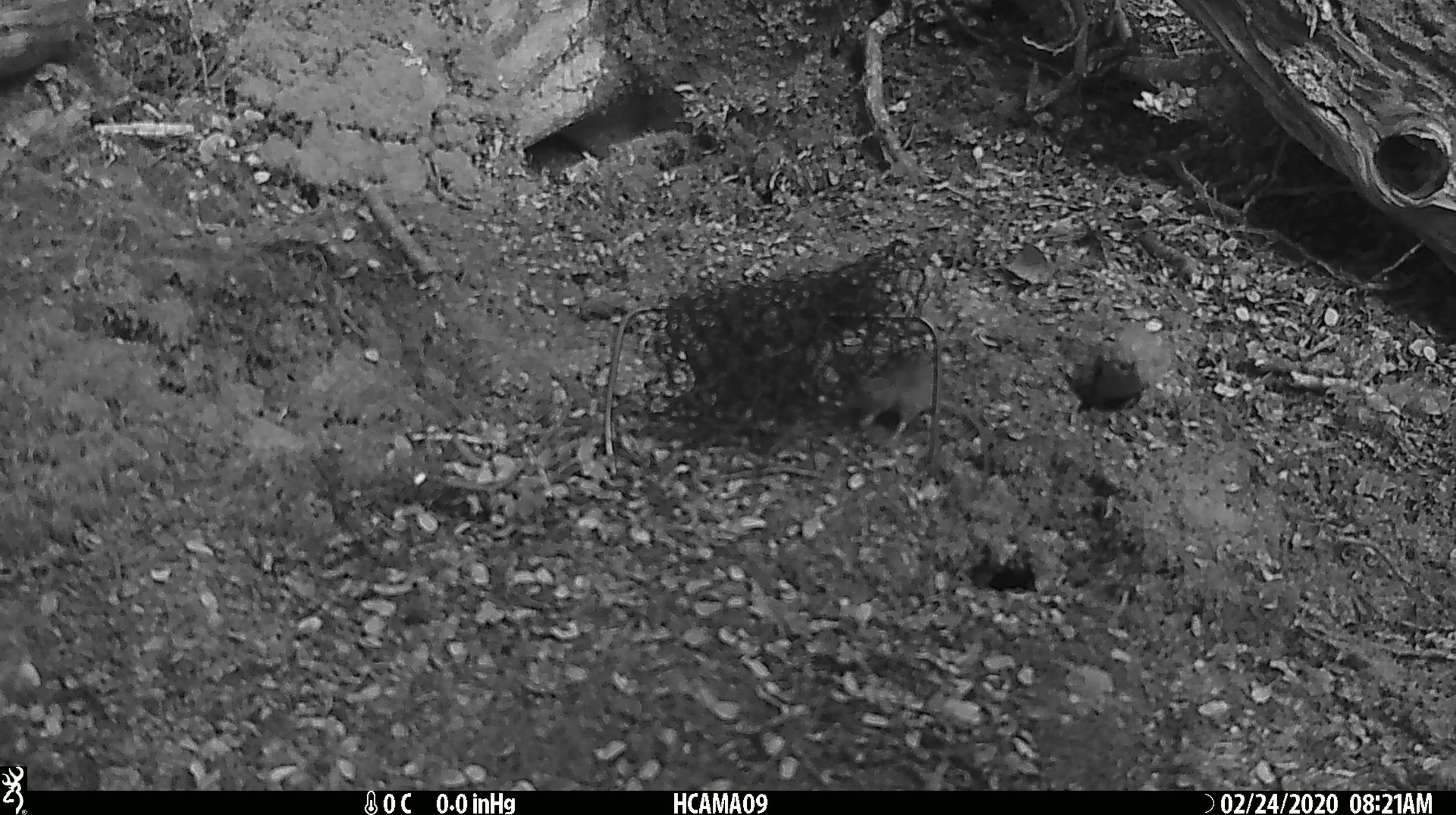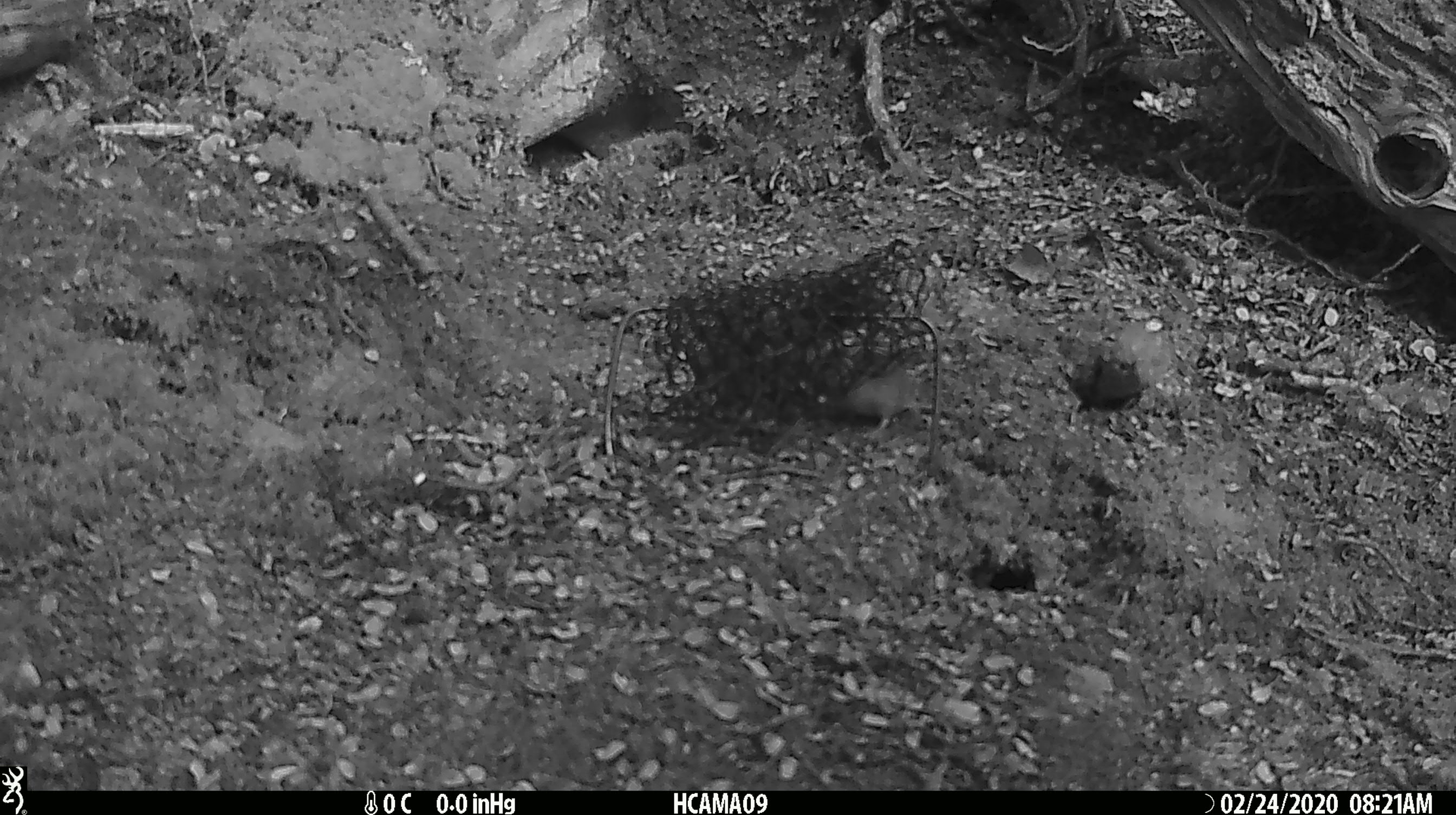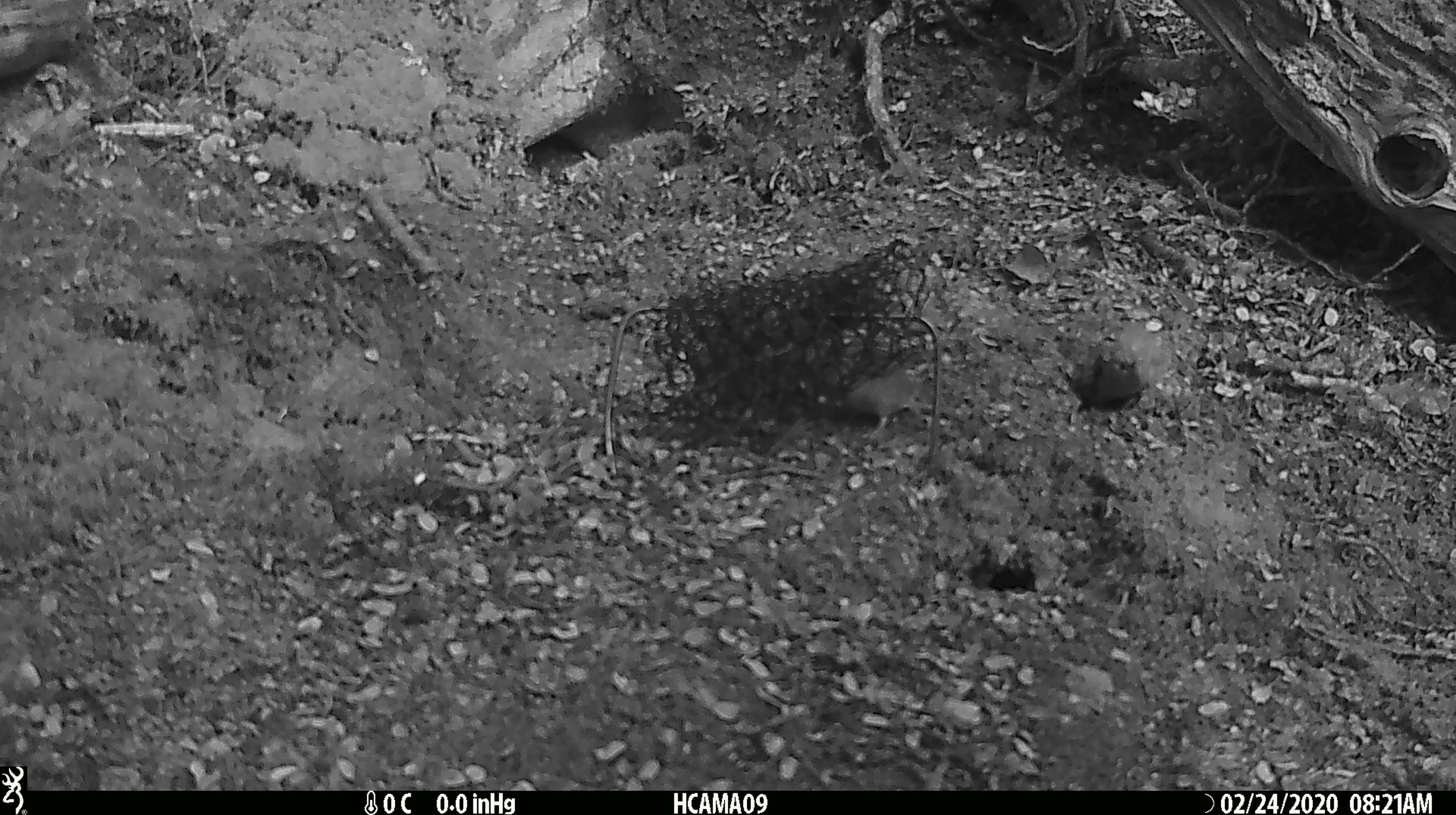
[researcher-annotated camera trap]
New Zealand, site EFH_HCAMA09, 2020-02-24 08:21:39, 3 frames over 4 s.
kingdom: Animalia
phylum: Chordata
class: Mammalia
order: Rodentia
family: Muridae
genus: Mus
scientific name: Mus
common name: mouse